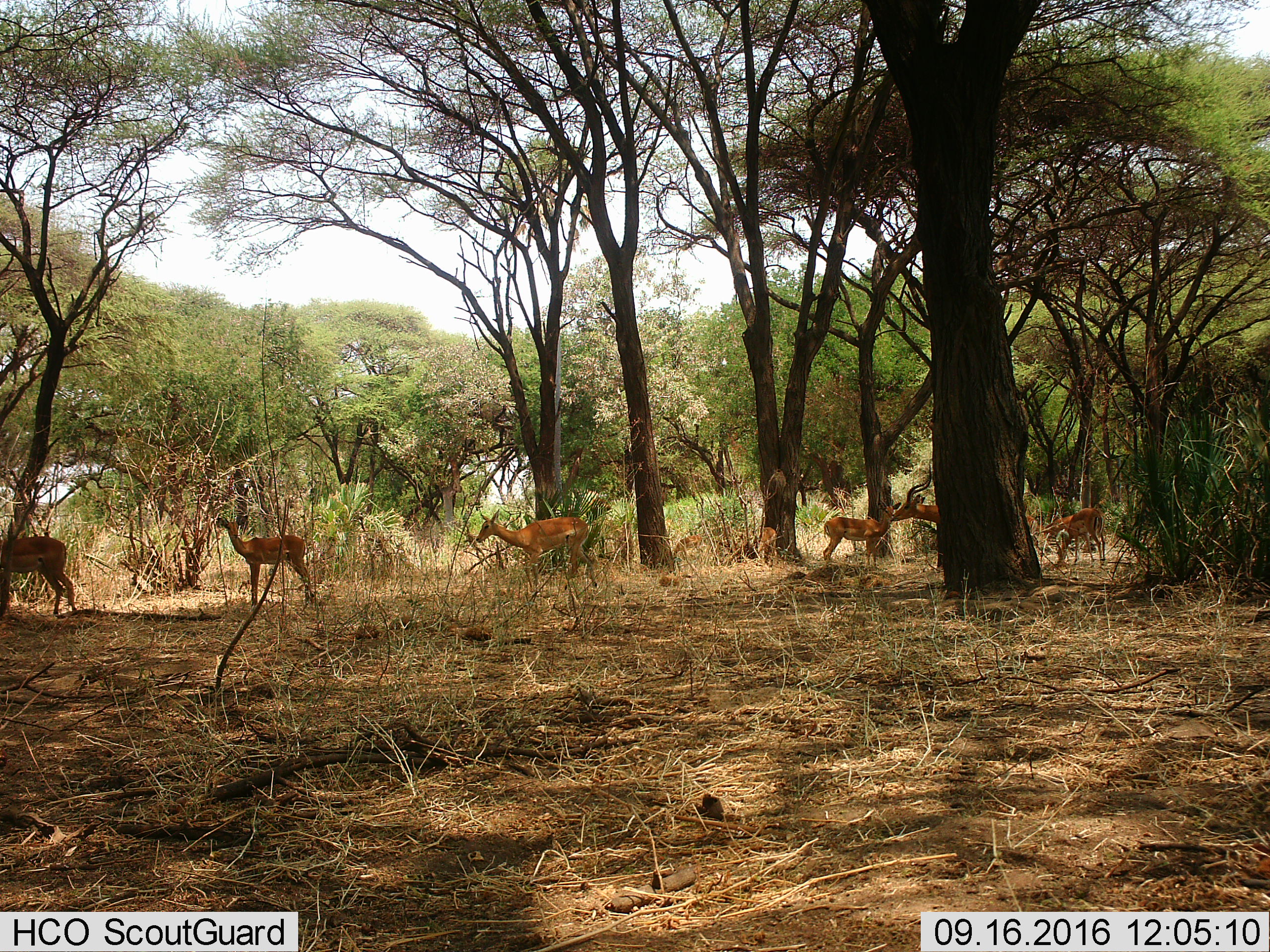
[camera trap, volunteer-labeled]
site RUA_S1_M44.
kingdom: Animalia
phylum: Chordata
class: Mammalia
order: Artiodactyla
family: Bovidae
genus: Aepyceros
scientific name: Aepyceros melampus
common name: impala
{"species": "impala (Aepyceros melampus)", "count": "9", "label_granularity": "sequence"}